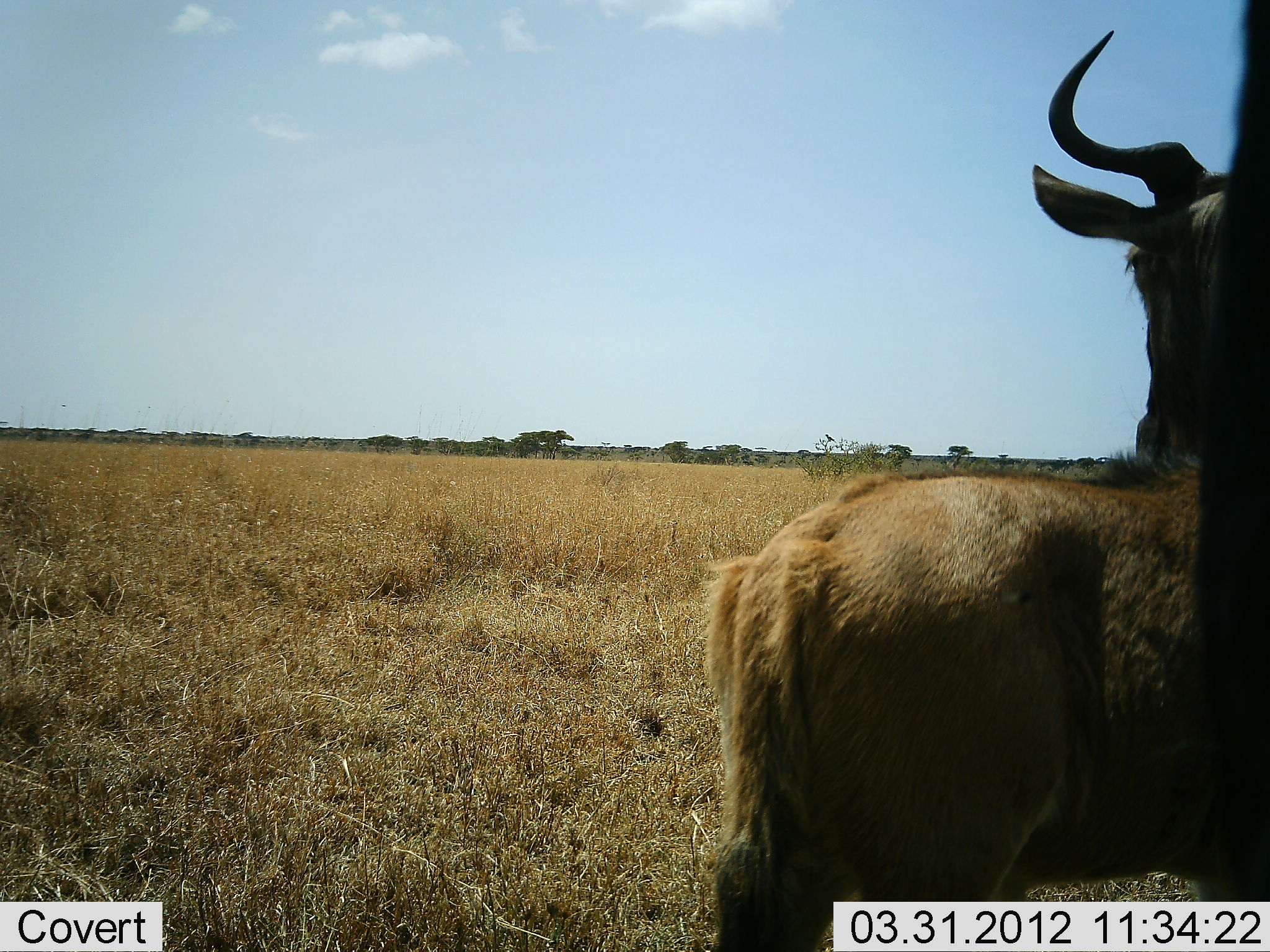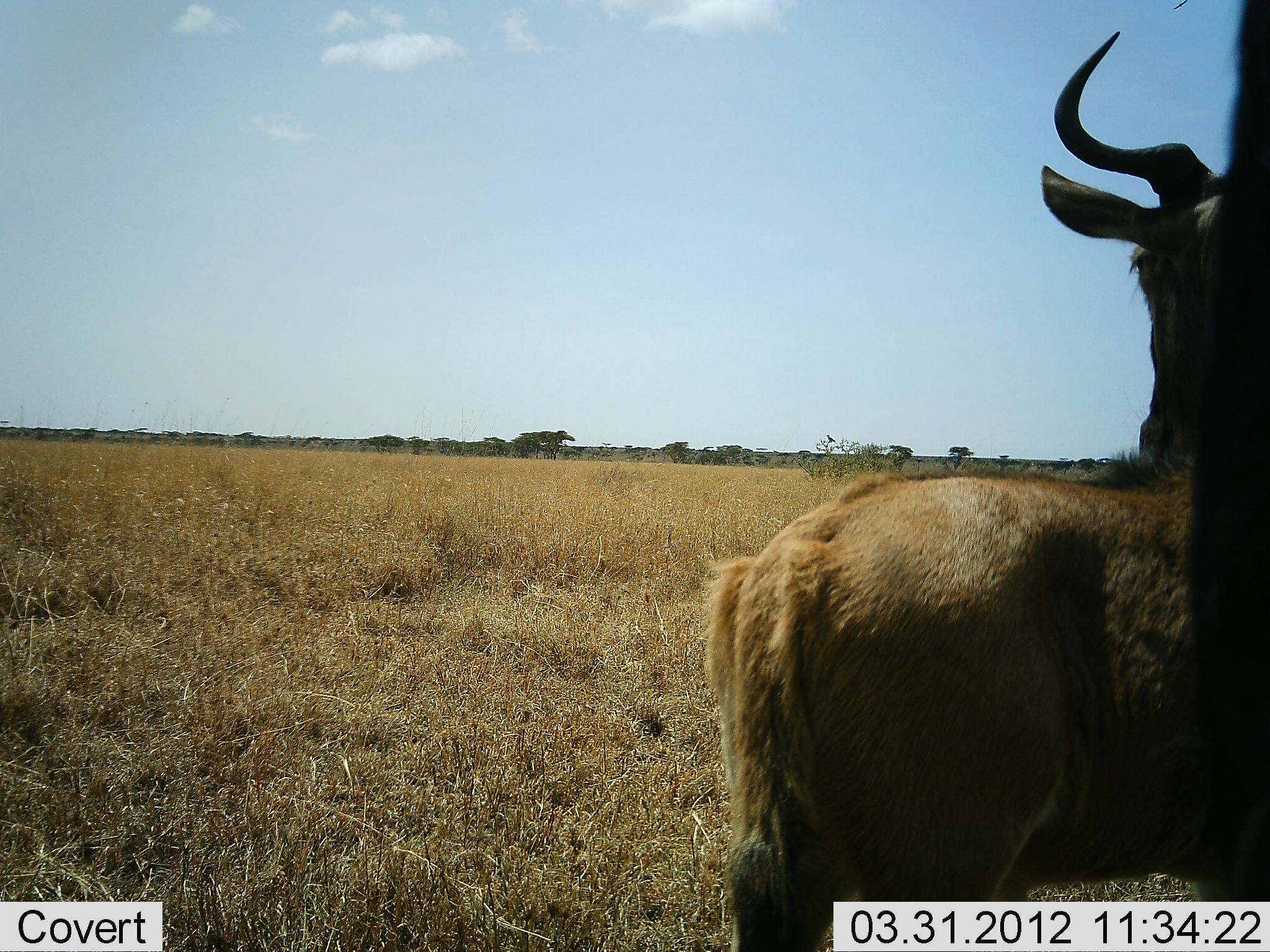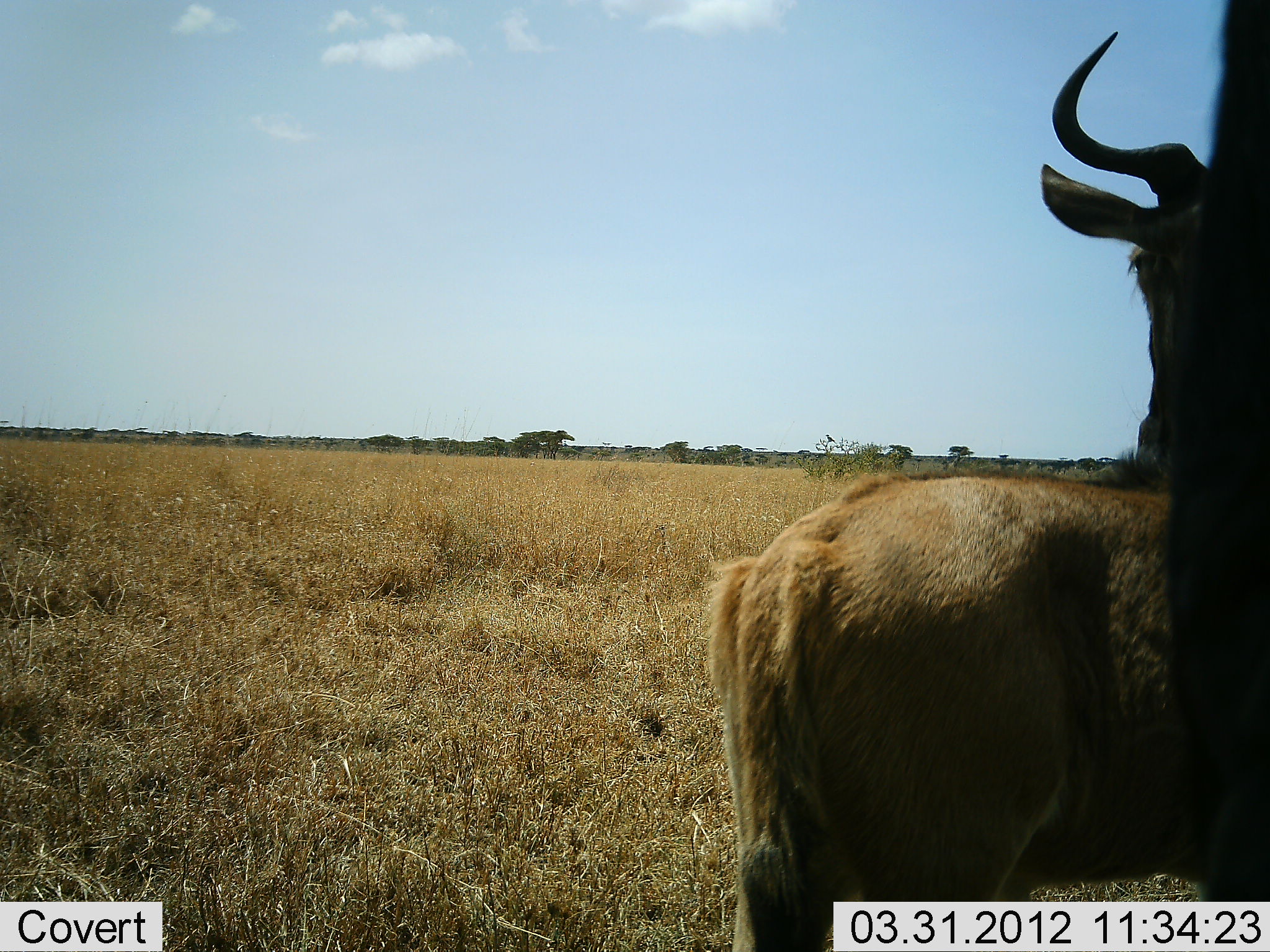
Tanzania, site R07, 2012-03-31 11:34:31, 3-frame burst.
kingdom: Animalia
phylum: Chordata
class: Mammalia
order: Artiodactyla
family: Bovidae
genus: Connochaetes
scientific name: Connochaetes taurinus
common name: blue wildebeest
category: wildebeest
Wildebeest (blue wildebeest) (Connochaetes taurinus), count 2. Behavior (volunteer vote fractions): standing 100%, resting 0%, moving 0%, interacting 7%. Young present (vote fraction): 47%. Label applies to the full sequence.